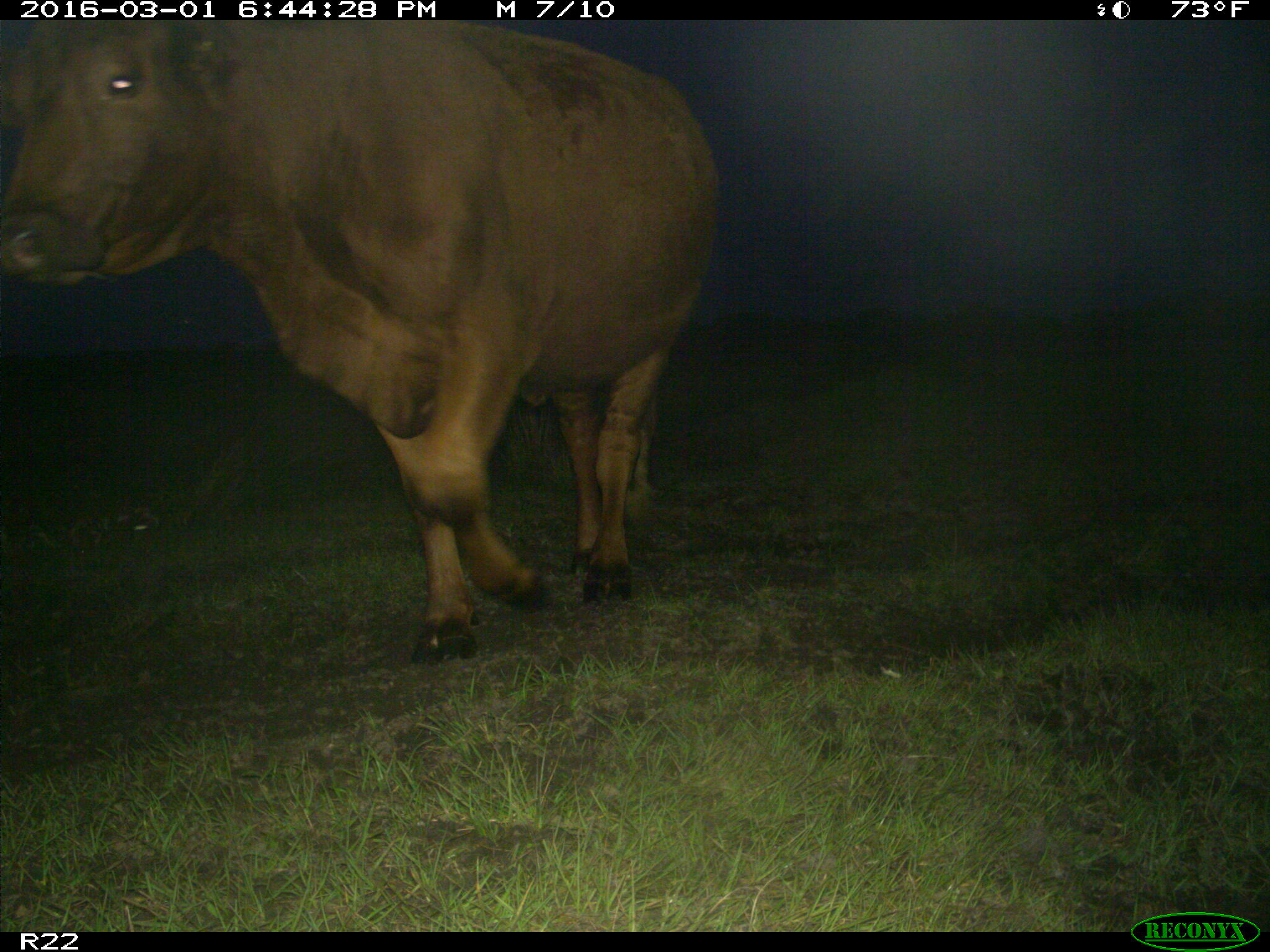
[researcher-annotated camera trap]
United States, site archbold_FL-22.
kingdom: Animalia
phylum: Chordata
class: Mammalia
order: Artiodactyla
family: Bovidae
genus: Bos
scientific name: Bos taurus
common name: domestic cow